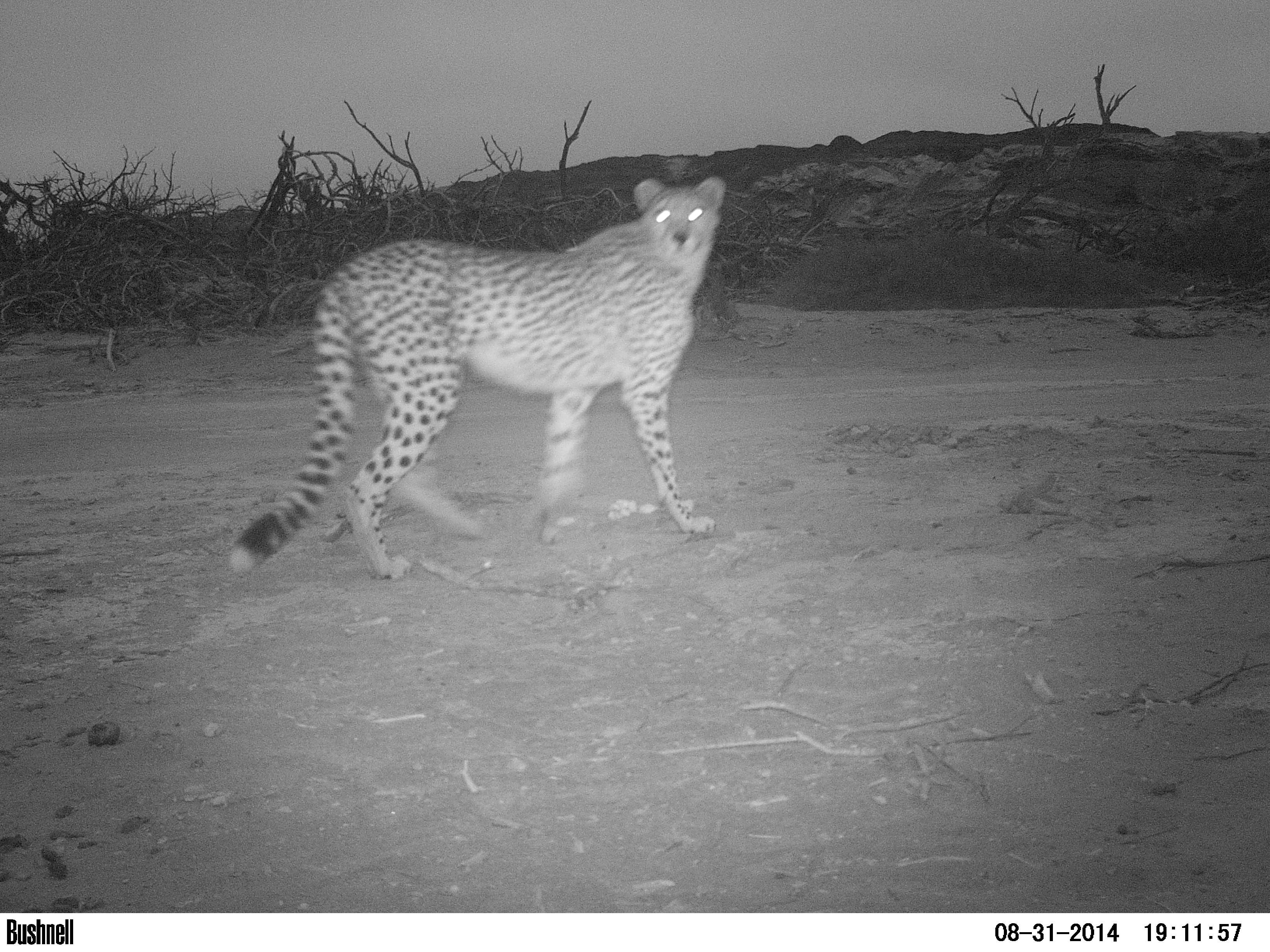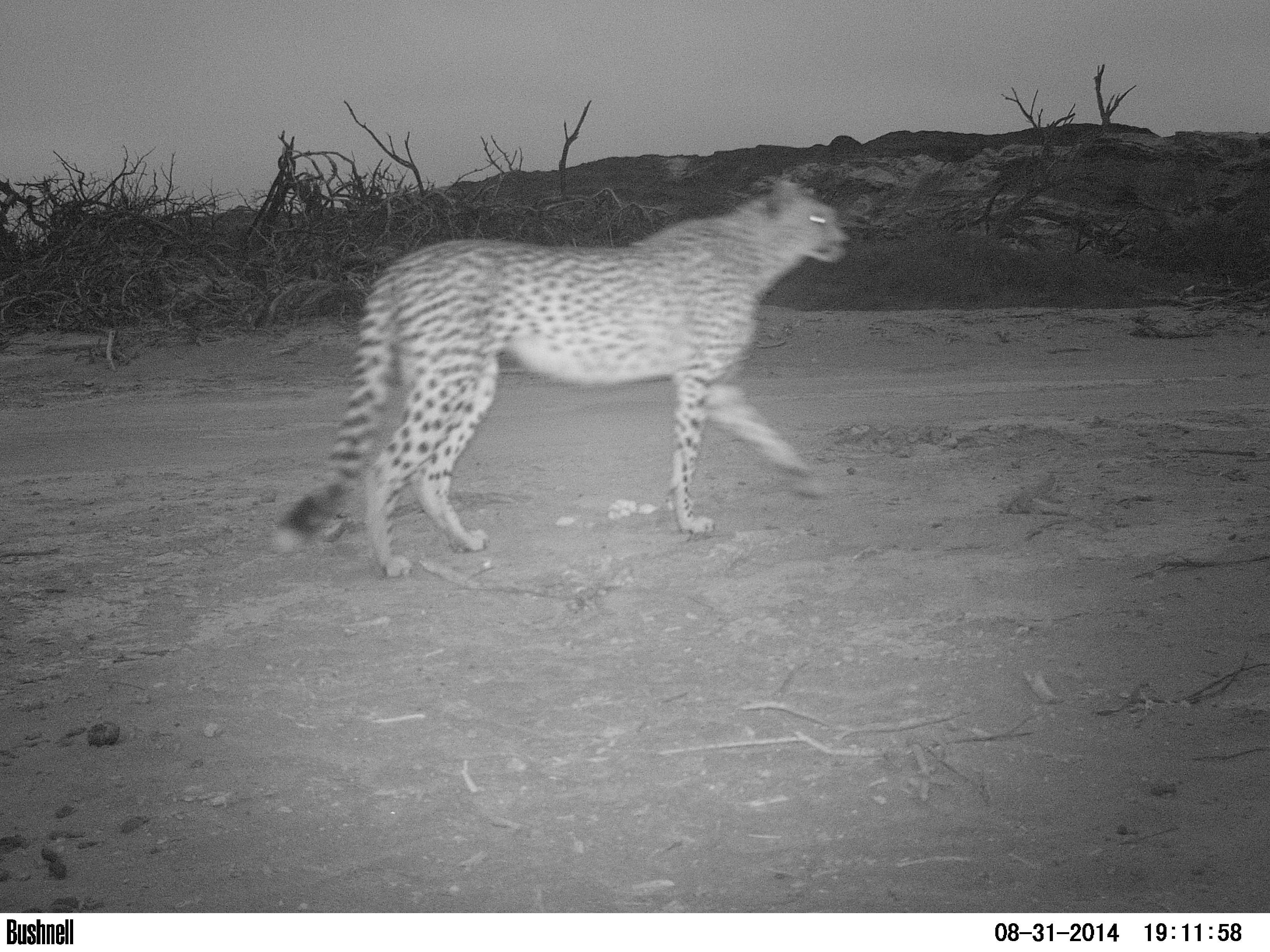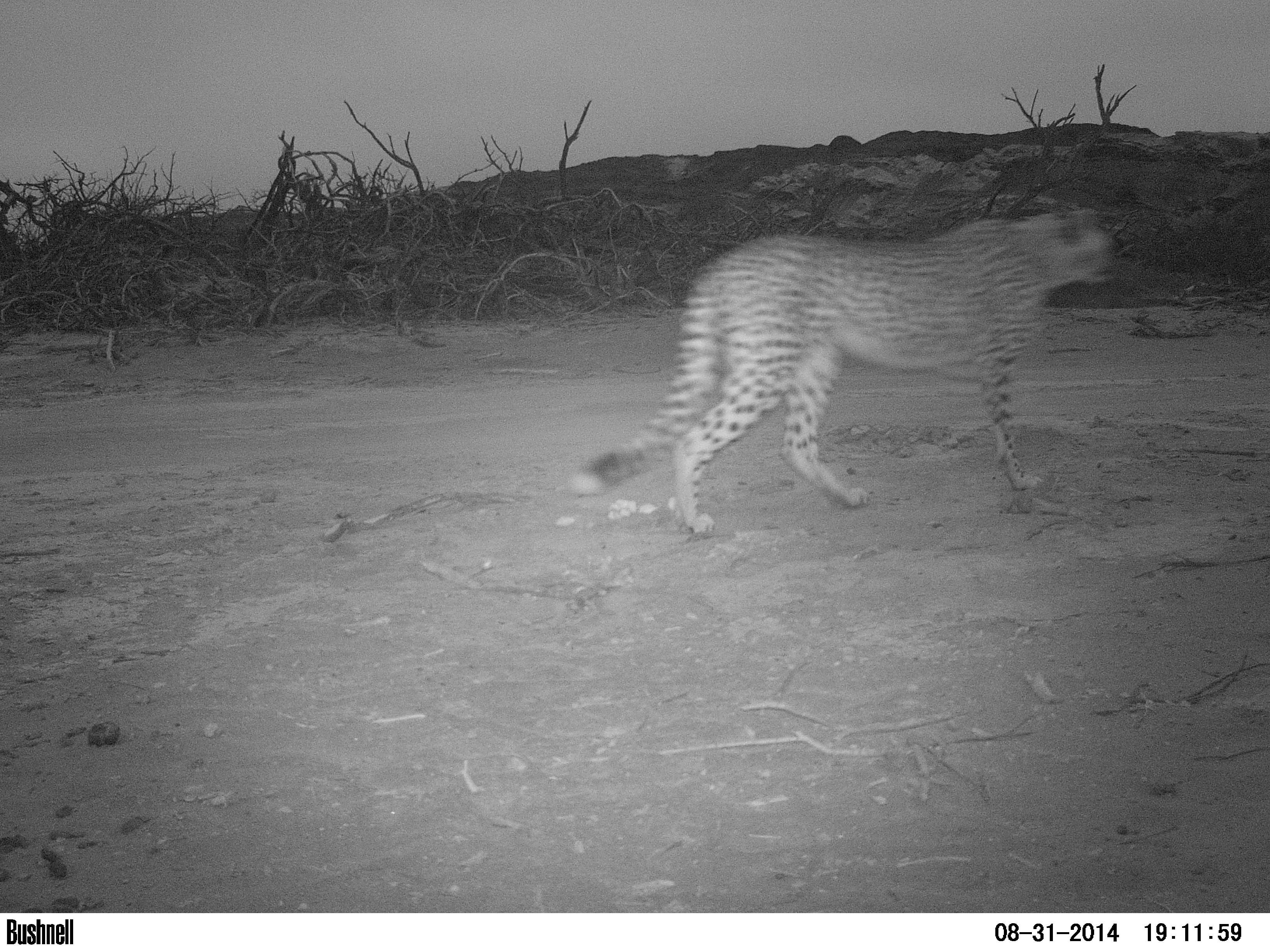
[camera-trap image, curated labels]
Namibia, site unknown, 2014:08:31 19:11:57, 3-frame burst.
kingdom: Animalia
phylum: Chordata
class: Mammalia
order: Carnivora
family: Felidae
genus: Acinonyx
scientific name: Acinonyx jubatus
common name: cheetah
Acinonyx jubatus (cheetah).